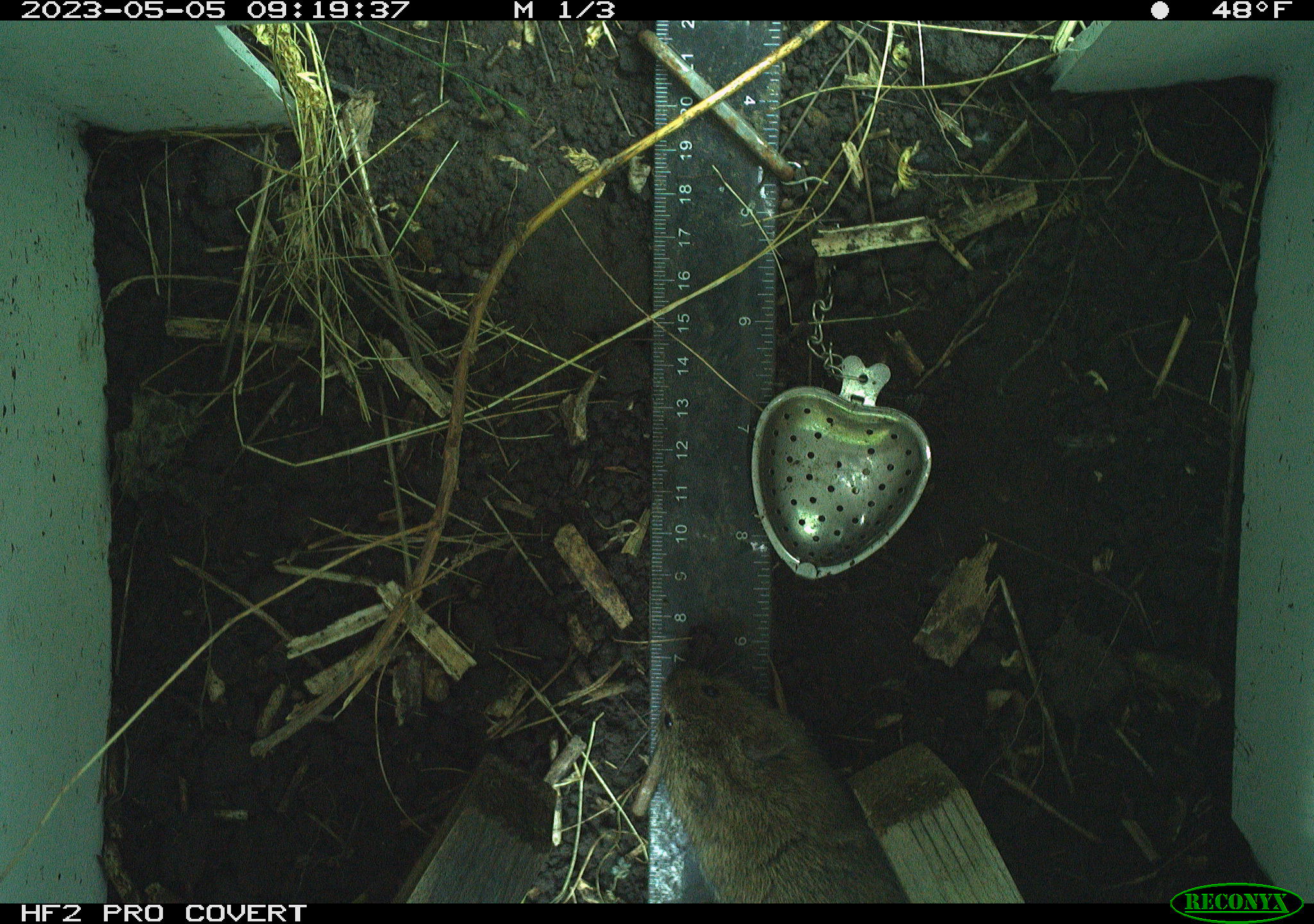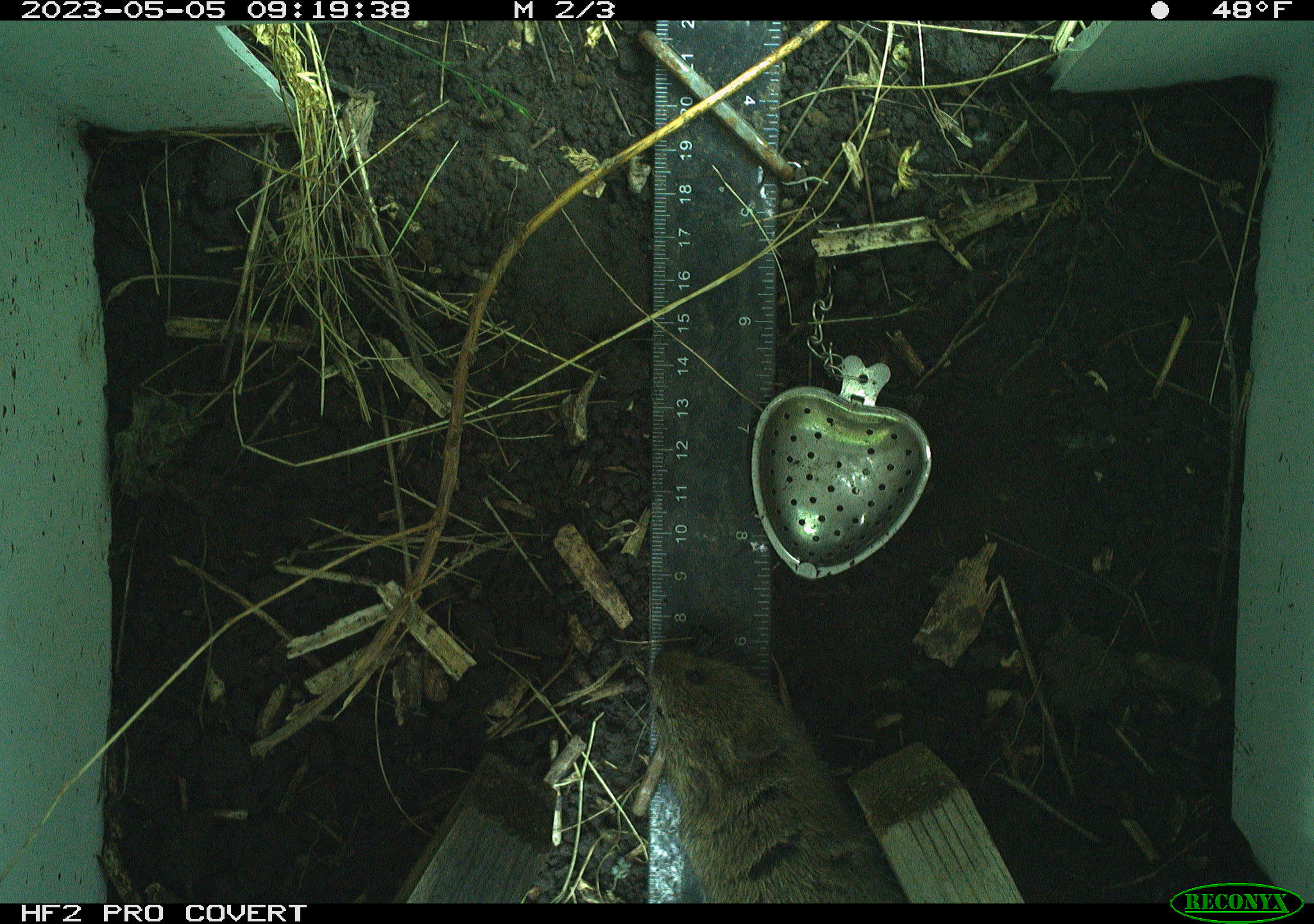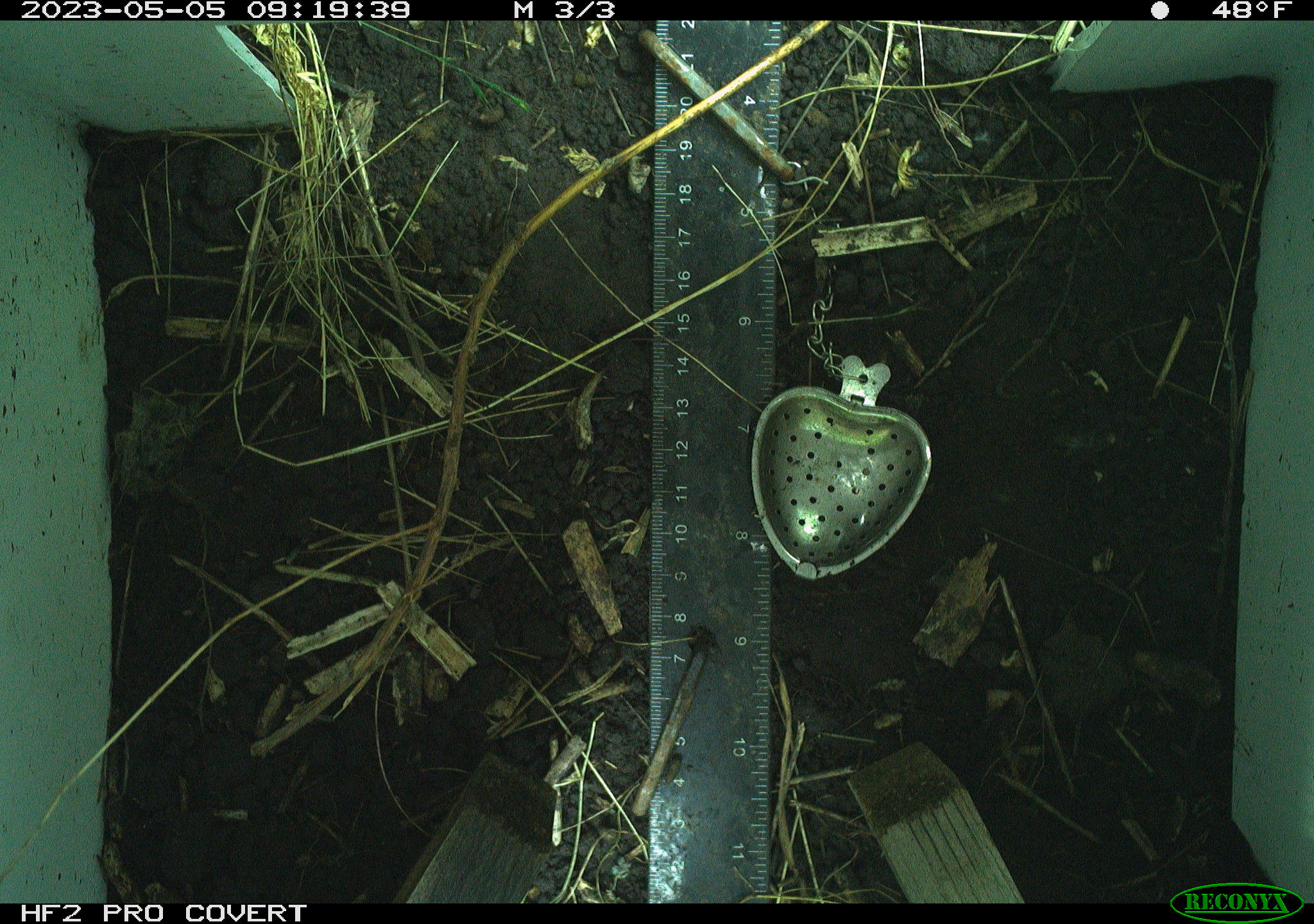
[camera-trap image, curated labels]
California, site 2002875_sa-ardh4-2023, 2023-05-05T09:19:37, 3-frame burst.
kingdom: Animalia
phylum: Chordata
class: Mammalia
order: Rodentia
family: Cricetidae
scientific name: Arvicolinae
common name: voles, lemmings, and muskrats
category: arvicolinae subfamily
Arvicolinae subfamily (voles, lemmings, and muskrats) (Arvicolinae).